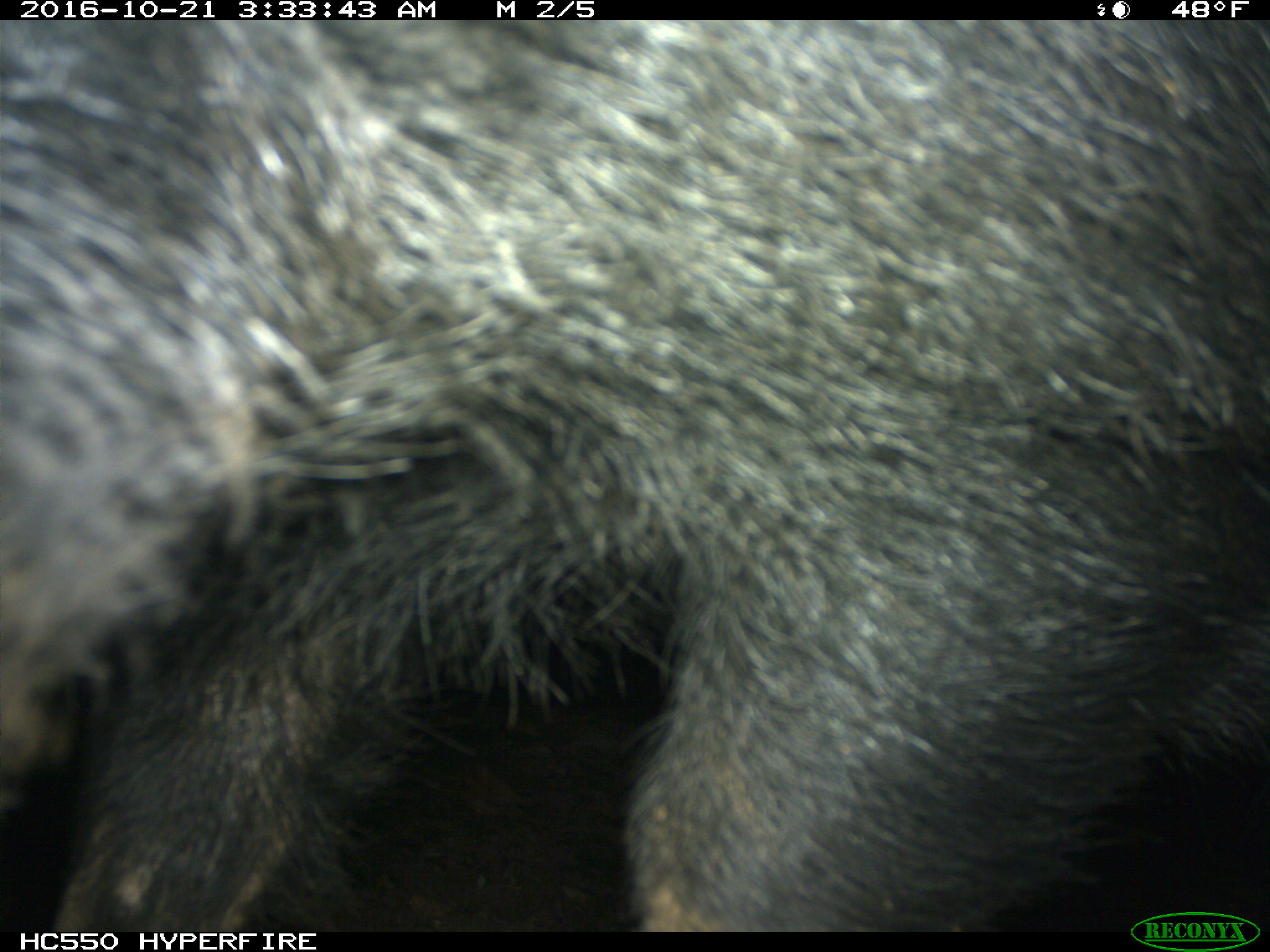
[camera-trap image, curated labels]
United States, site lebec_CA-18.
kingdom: Animalia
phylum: Chordata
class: Mammalia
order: Artiodactyla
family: Suidae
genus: Sus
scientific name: Sus scrofa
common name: wild boar